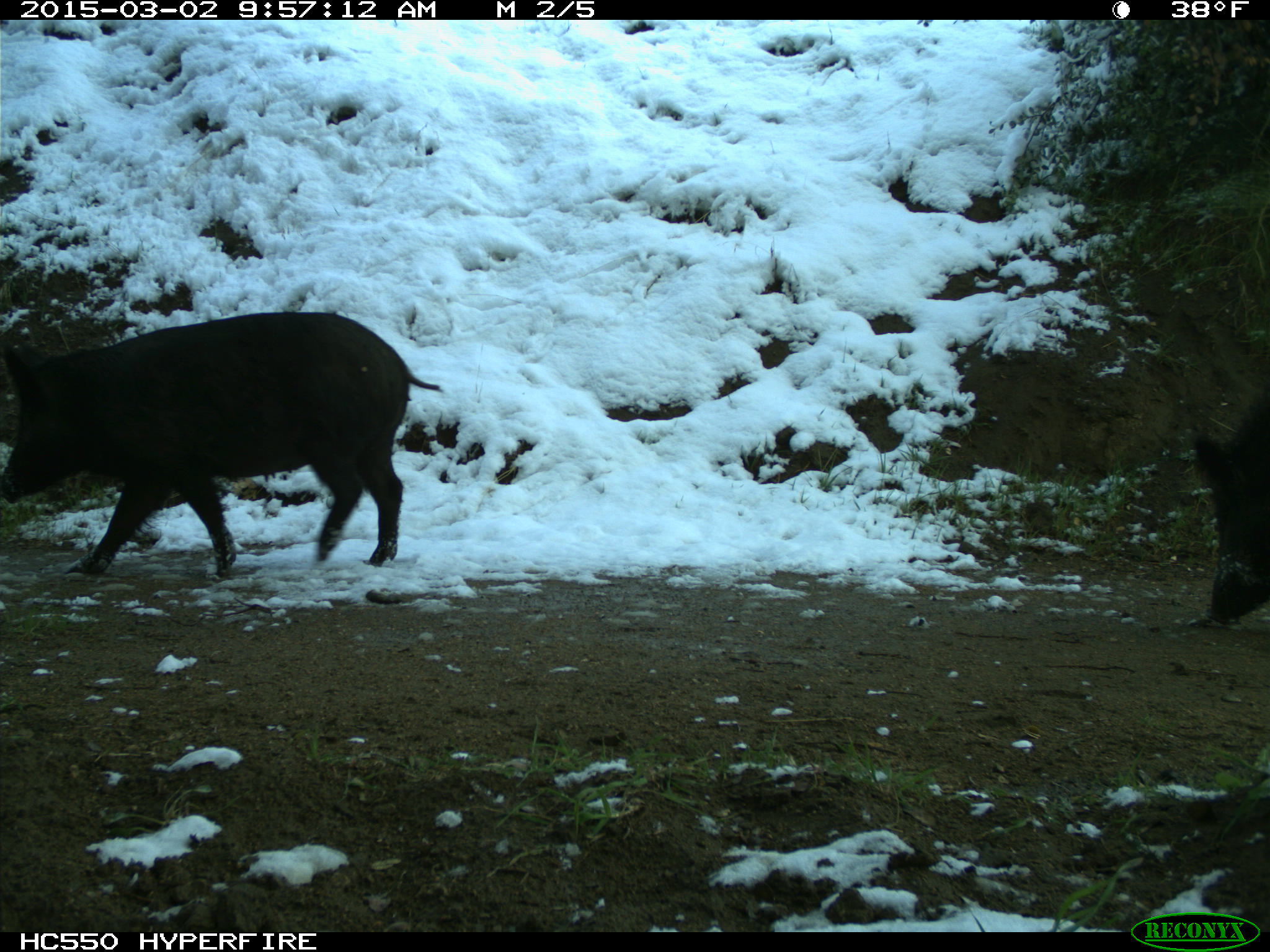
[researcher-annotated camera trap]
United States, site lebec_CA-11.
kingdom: Animalia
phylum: Chordata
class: Mammalia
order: Artiodactyla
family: Suidae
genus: Sus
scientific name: Sus scrofa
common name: wild boar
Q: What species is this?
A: Sus scrofa (wild boar).